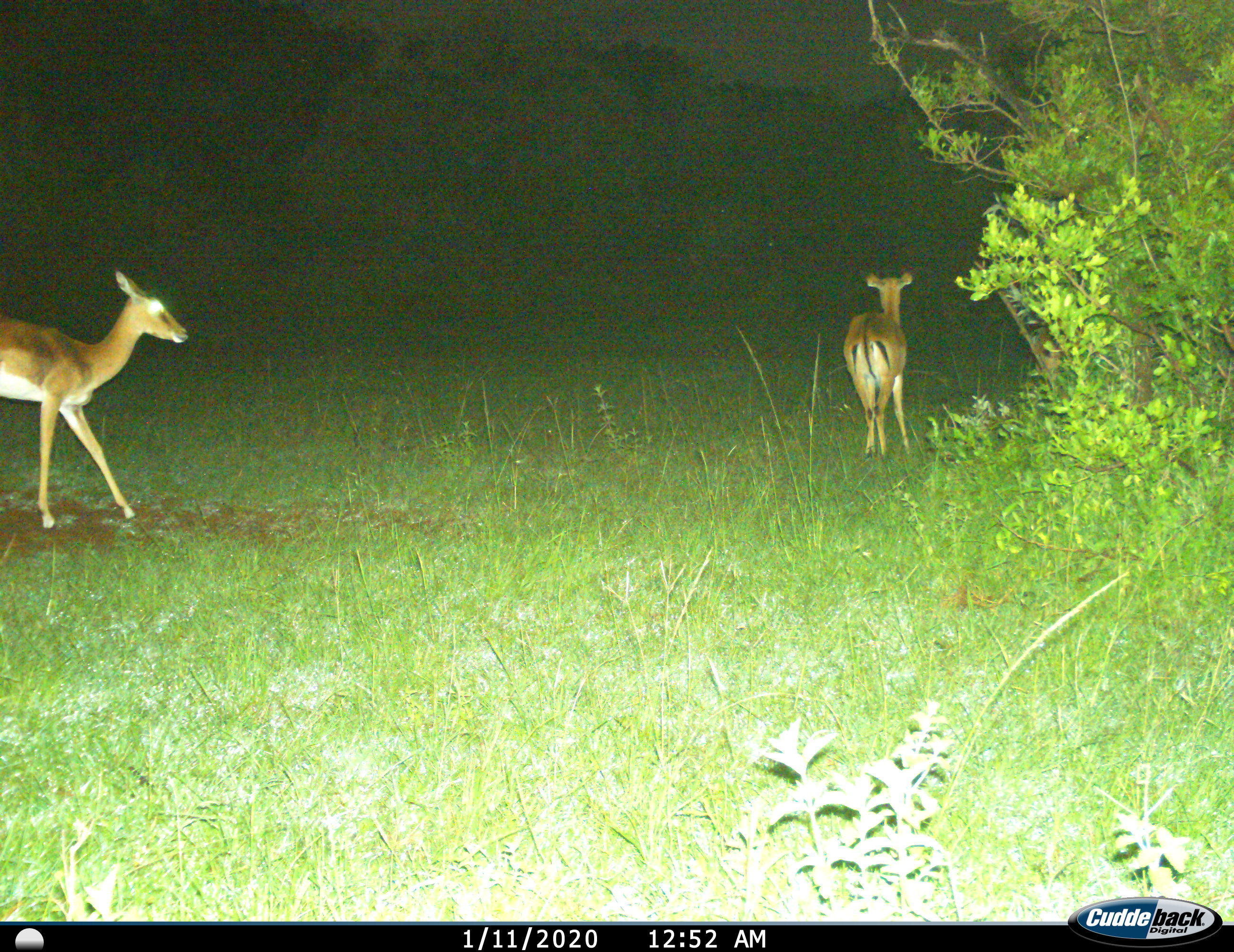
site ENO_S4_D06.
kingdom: Animalia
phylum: Chordata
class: Mammalia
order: Artiodactyla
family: Bovidae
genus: Aepyceros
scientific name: Aepyceros melampus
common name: impala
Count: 2.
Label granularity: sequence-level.